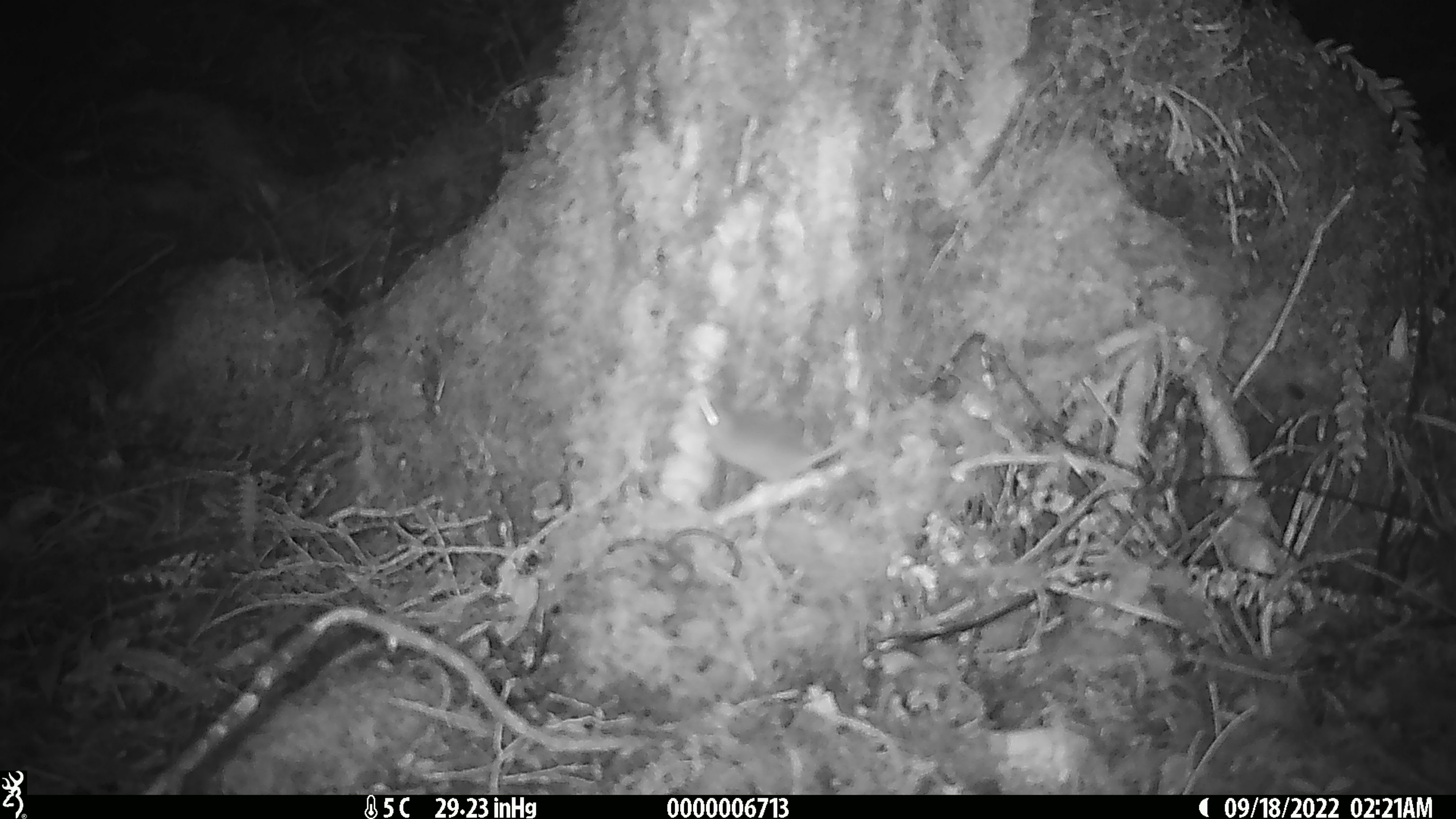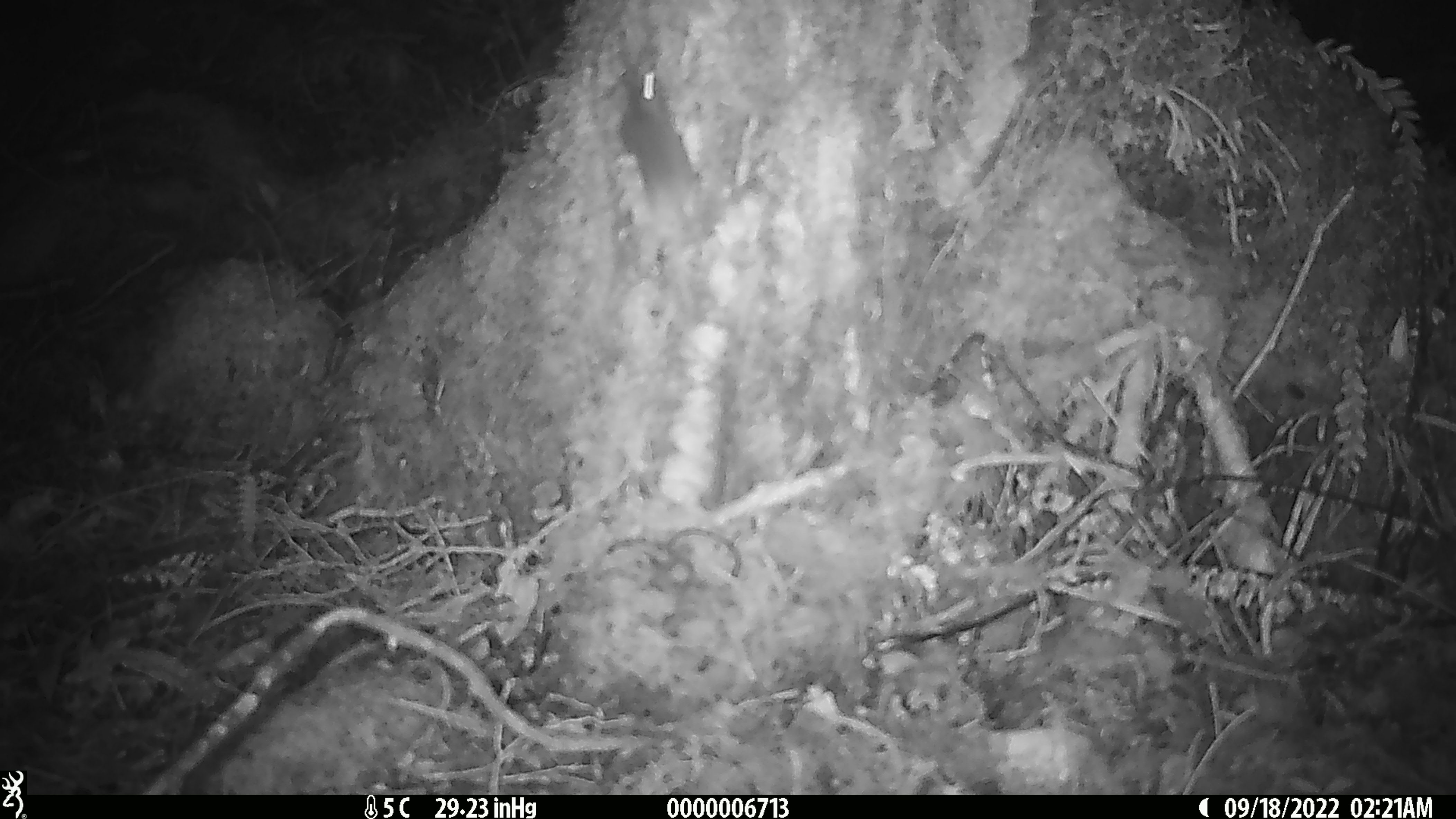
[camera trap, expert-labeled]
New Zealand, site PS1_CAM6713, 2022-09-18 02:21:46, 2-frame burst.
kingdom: Animalia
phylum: Chordata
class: Mammalia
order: Rodentia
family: Muridae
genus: Mus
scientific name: Mus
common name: mouse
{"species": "mouse (Mus)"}